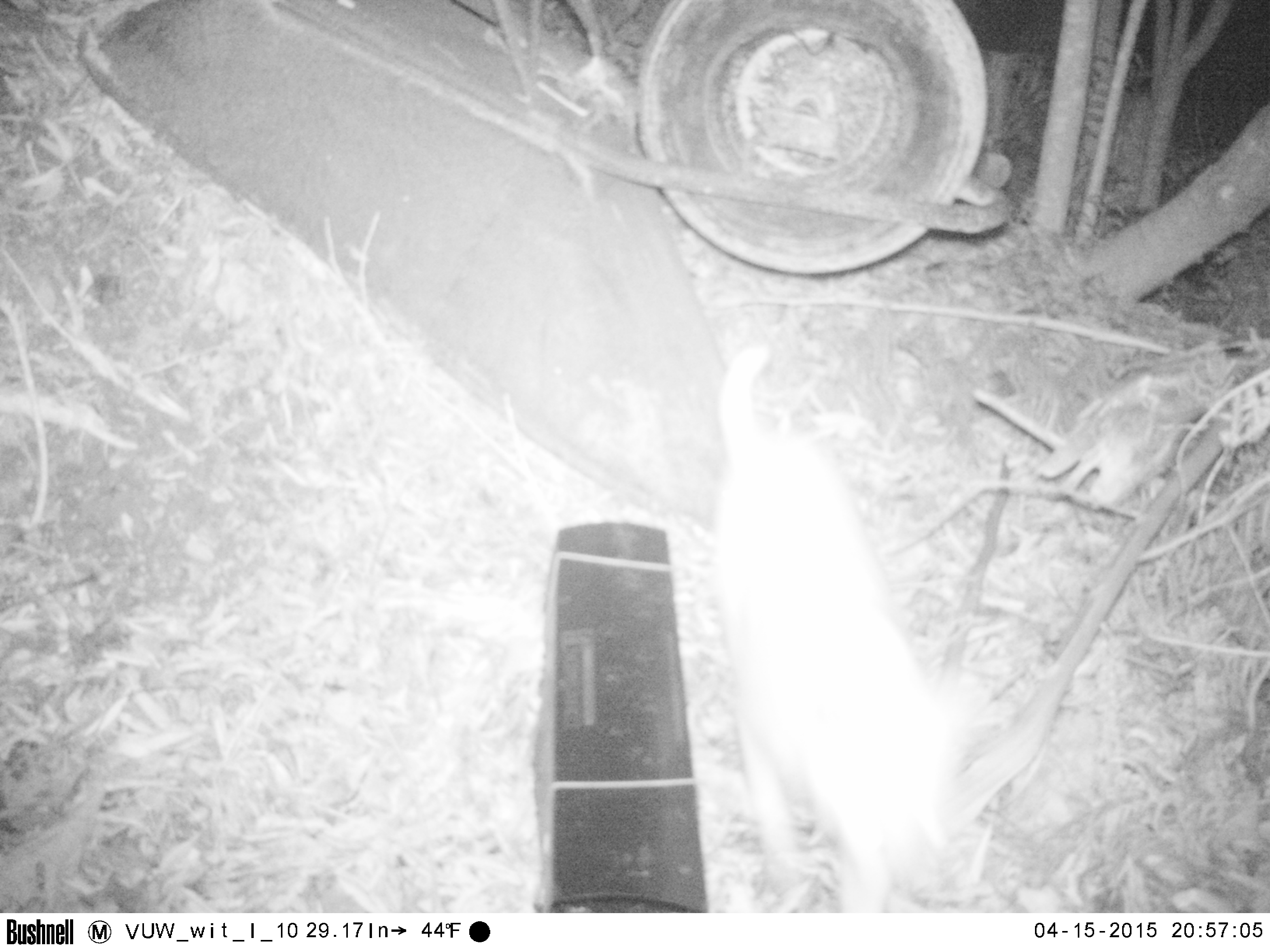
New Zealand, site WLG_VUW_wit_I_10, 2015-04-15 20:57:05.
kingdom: Animalia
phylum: Chordata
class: Mammalia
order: Carnivora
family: Felidae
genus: Felis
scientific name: Felis catus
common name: domestic cat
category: cat